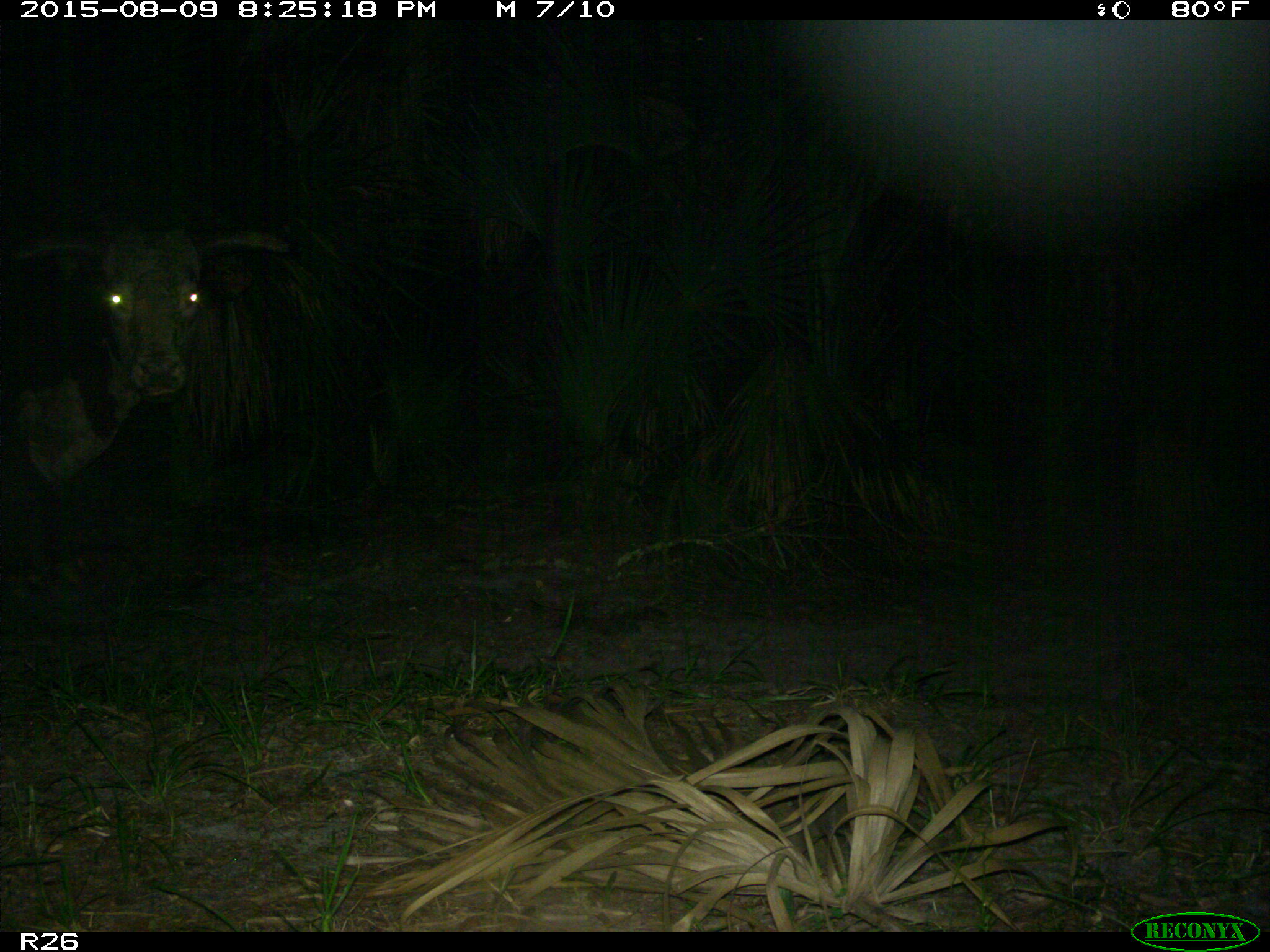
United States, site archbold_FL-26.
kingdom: Animalia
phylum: Chordata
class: Mammalia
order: Artiodactyla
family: Bovidae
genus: Bos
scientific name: Bos taurus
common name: domestic cow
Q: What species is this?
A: Bos taurus (domestic cow).